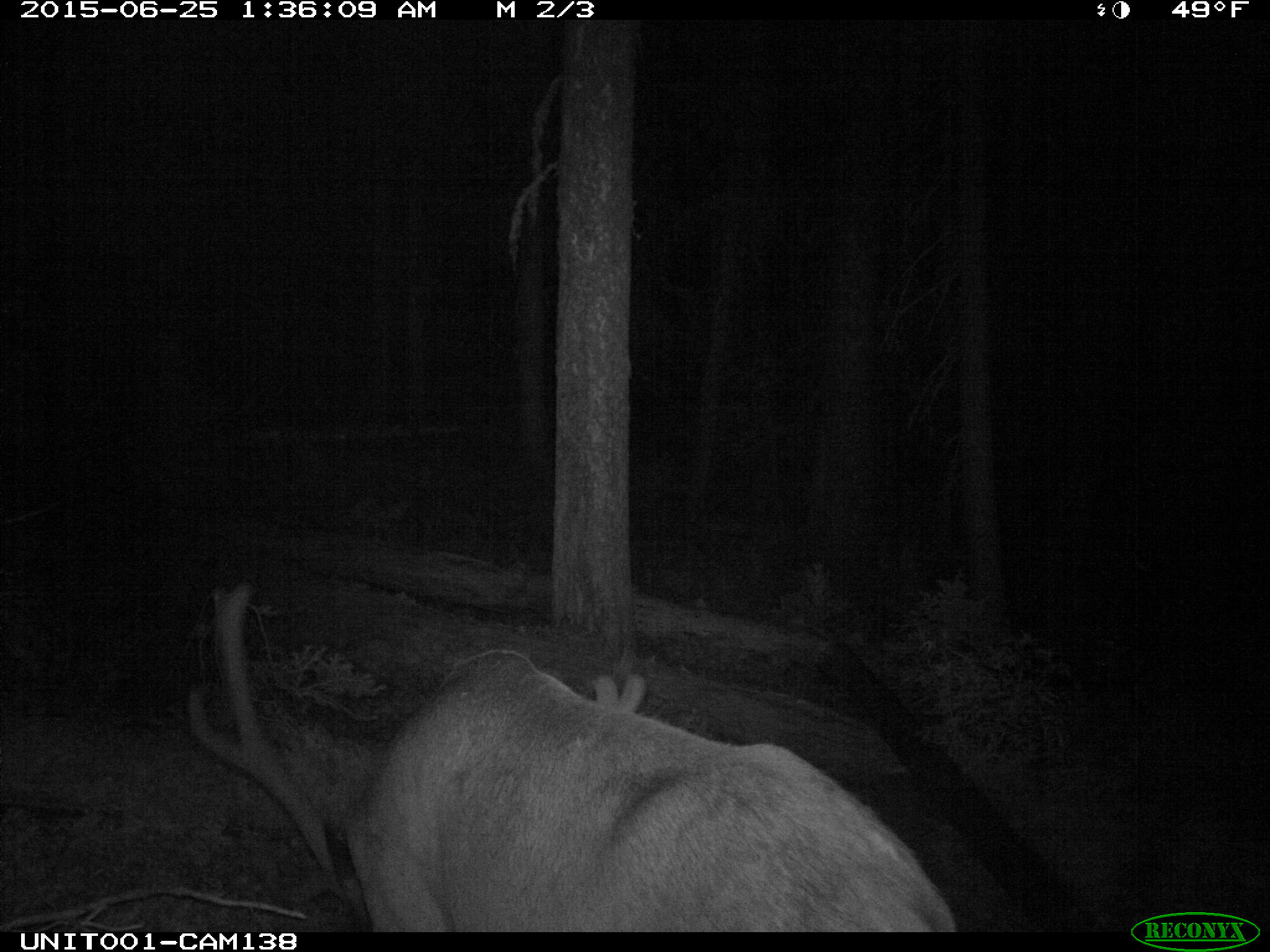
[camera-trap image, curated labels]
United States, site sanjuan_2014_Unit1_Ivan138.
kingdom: Animalia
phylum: Chordata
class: Mammalia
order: Artiodactyla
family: Cervidae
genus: Cervus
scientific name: Cervus elaphus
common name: red deer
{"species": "Cervus elaphus (red deer)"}